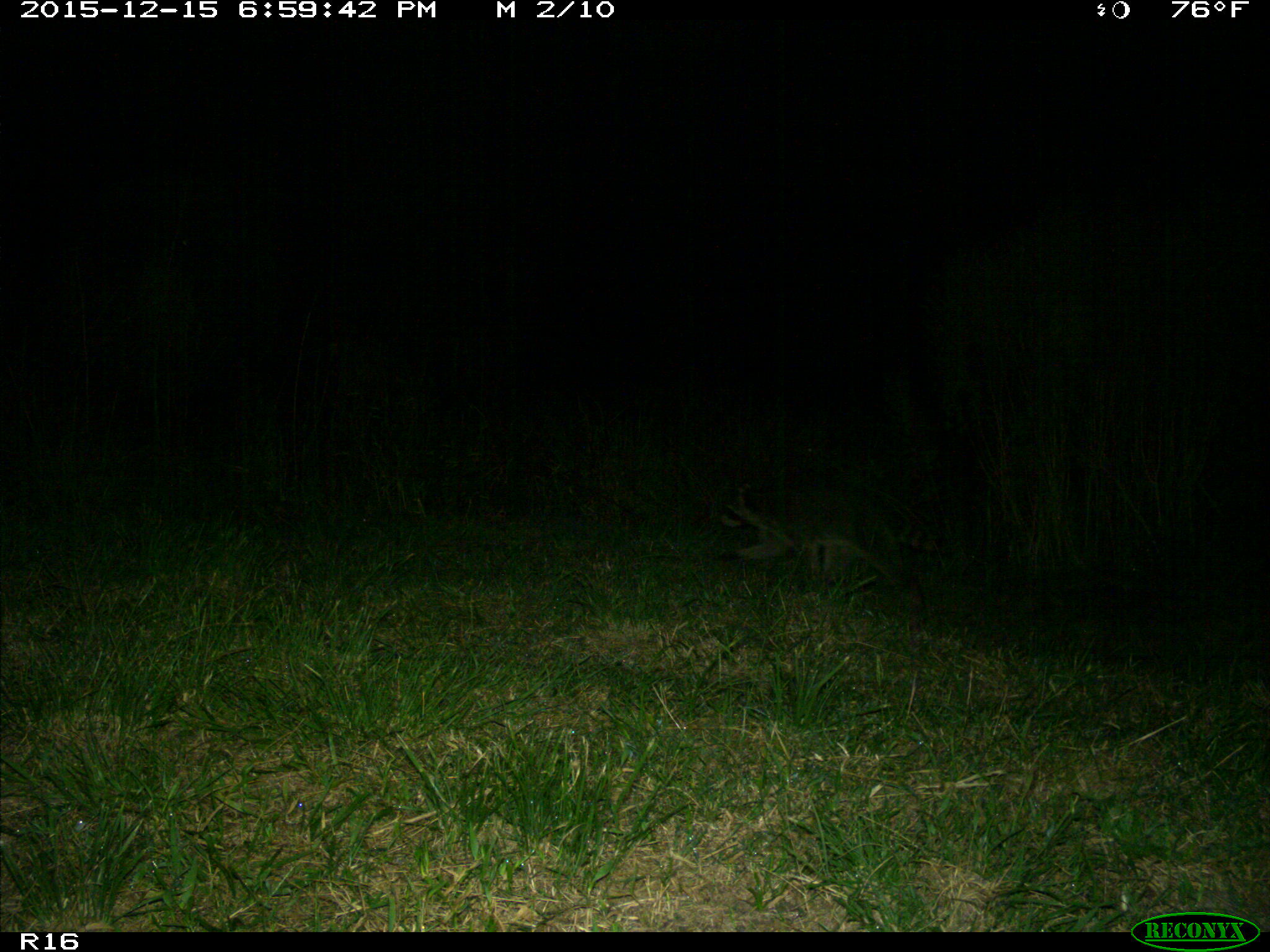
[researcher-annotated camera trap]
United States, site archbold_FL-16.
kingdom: Animalia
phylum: Chordata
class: Mammalia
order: Carnivora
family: Procyonidae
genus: Procyon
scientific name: Procyon lotor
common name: common raccoon